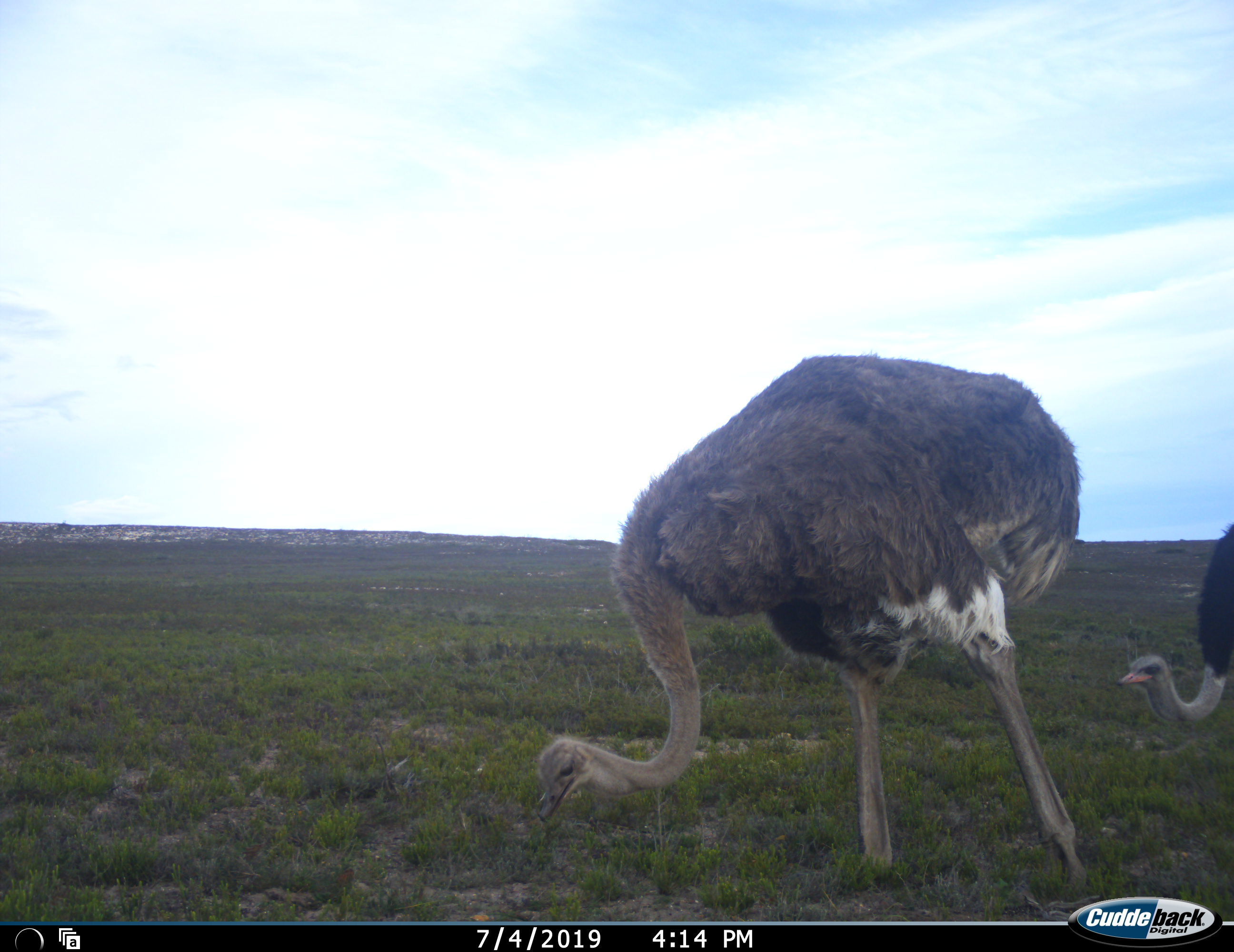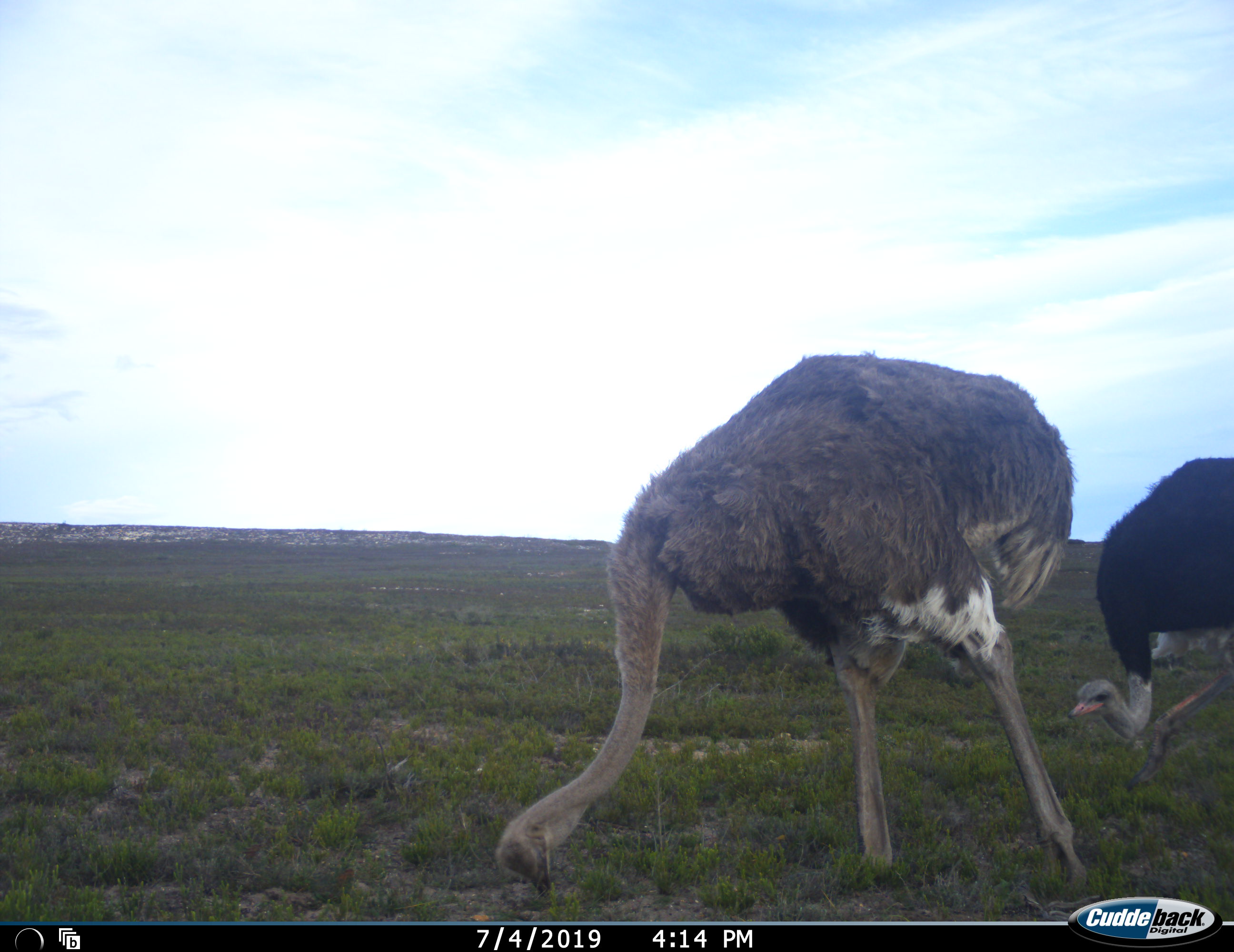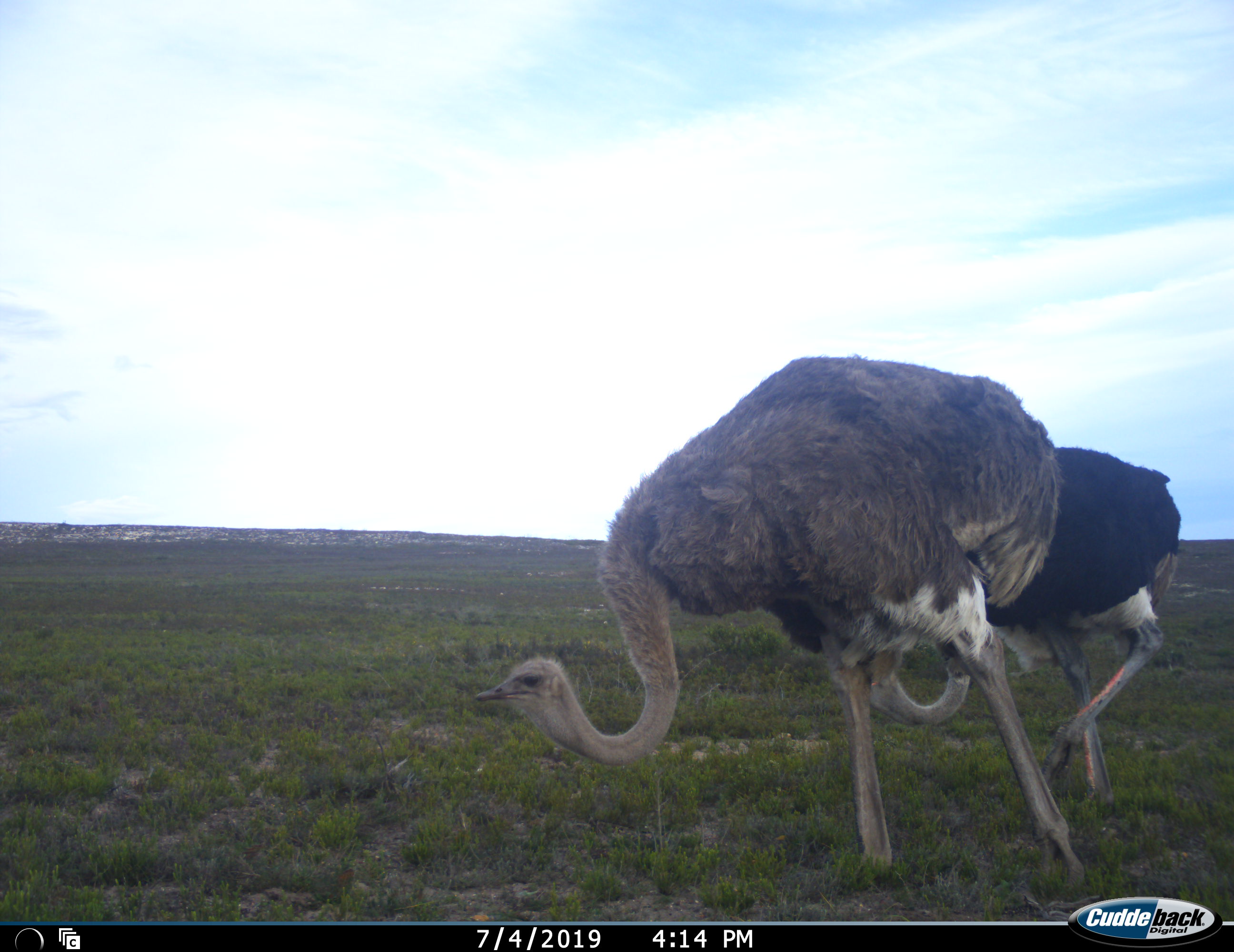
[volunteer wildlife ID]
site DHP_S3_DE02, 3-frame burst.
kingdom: Animalia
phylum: Chordata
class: Aves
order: Struthioniformes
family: Struthionidae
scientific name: Struthionidae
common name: ostrich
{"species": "ostrich (Struthionidae)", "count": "2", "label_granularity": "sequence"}